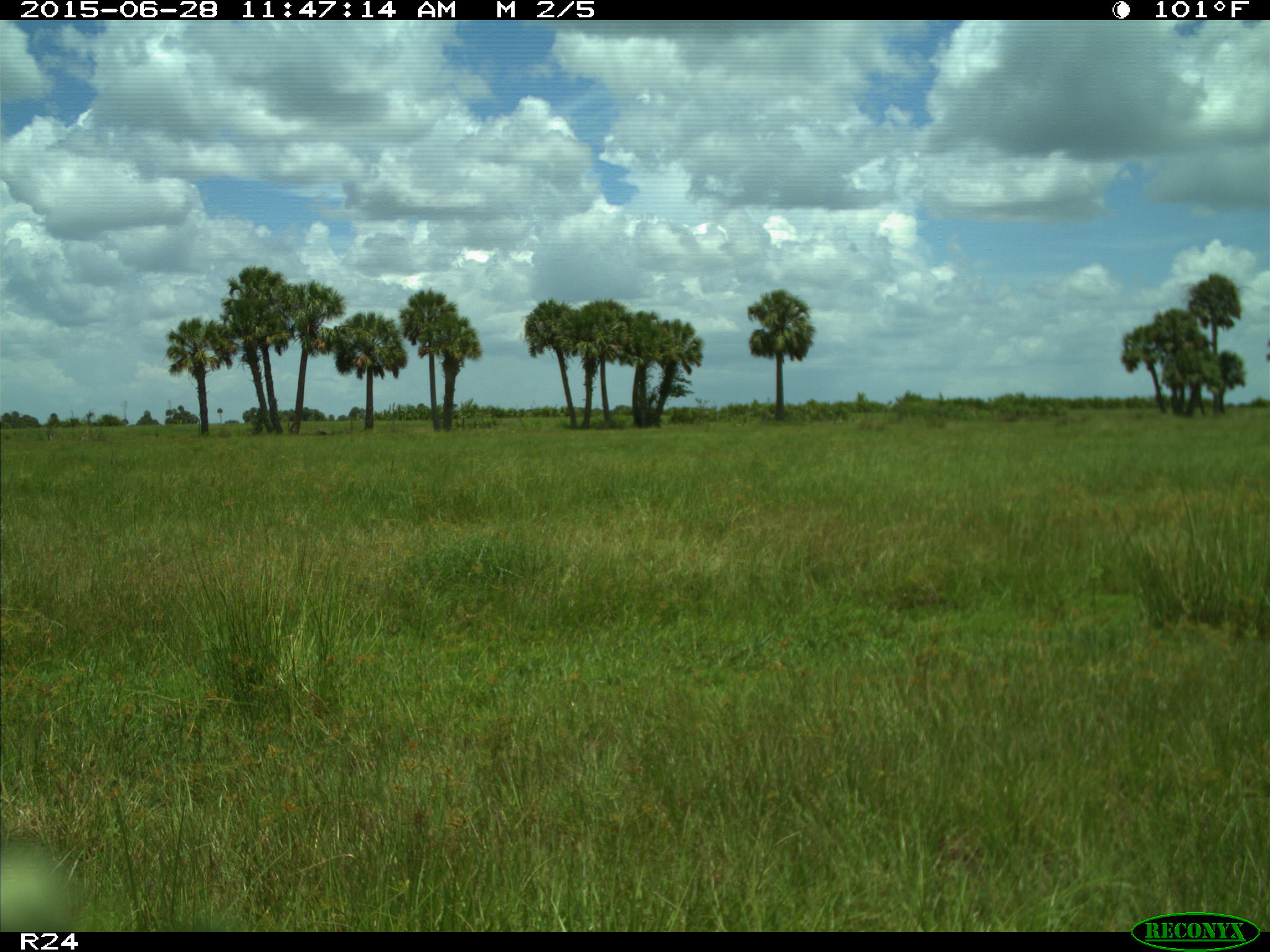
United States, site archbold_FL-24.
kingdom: Animalia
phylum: Chordata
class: Mammalia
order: Artiodactyla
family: Bovidae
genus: Bos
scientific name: Bos taurus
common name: domestic cow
Bos taurus (domestic cow).